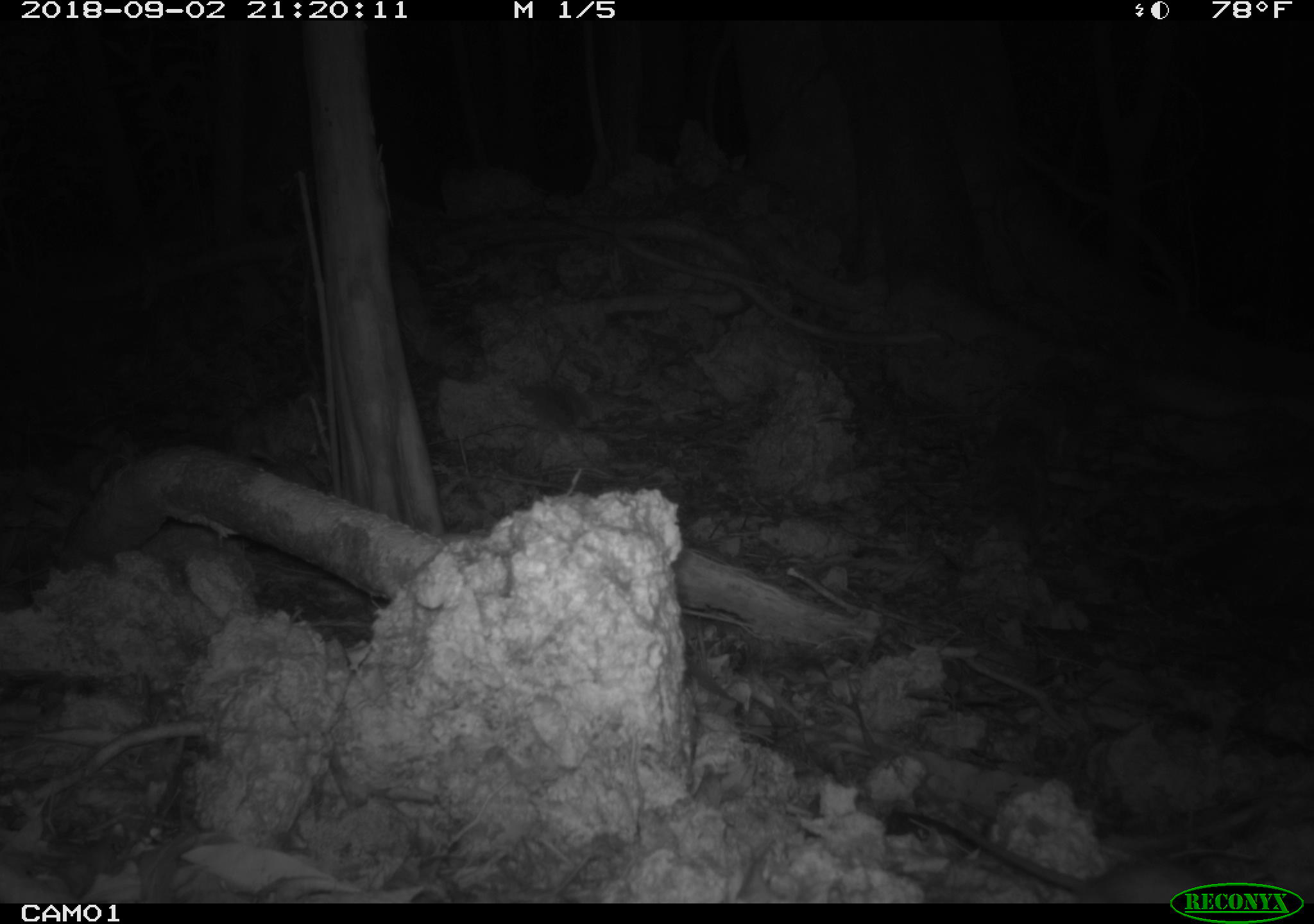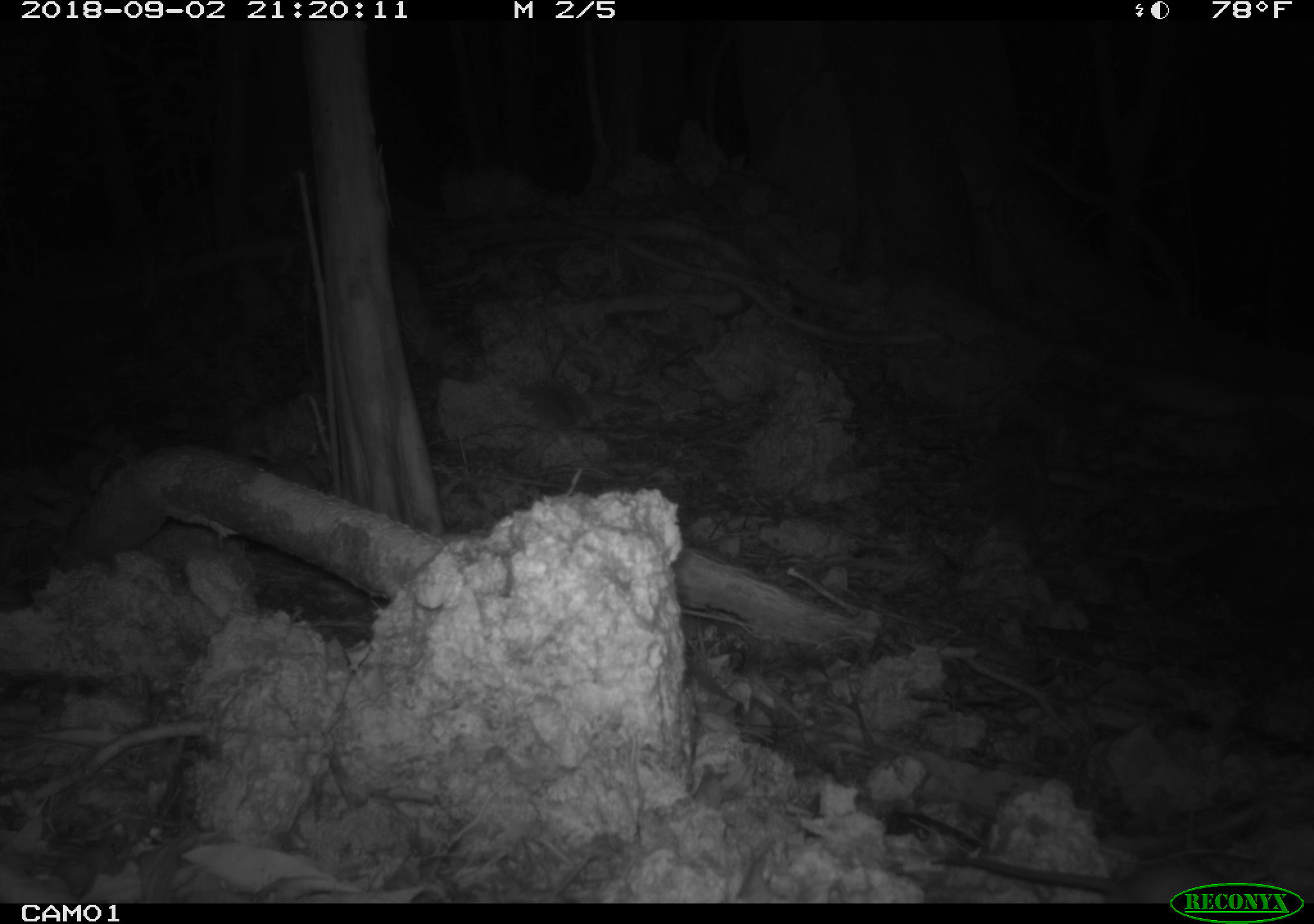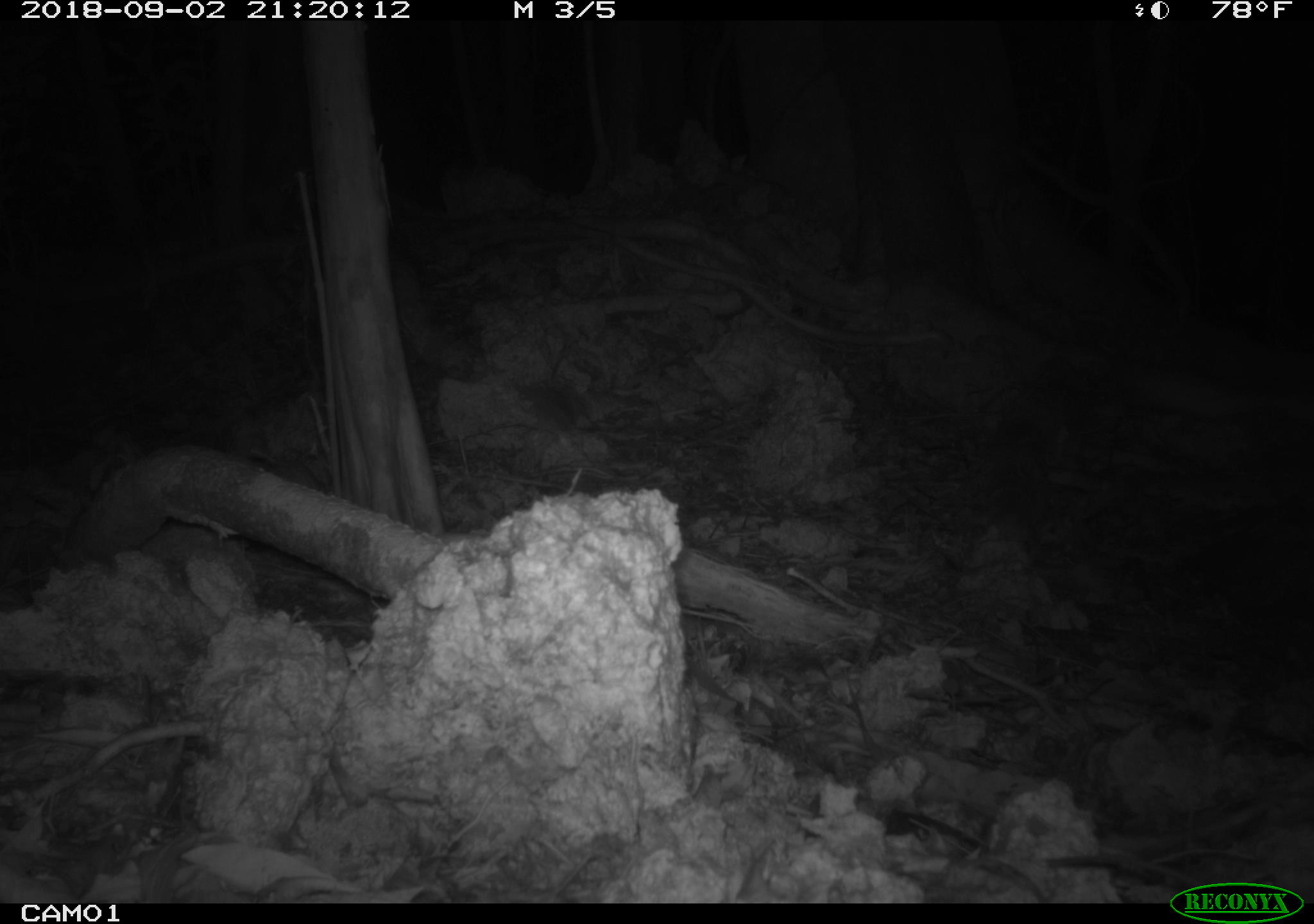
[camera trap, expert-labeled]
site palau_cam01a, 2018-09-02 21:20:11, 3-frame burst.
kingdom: Animalia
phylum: Chordata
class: Mammalia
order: Rodentia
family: Muridae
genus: Rattus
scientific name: Rattus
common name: rat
Rat (Rattus).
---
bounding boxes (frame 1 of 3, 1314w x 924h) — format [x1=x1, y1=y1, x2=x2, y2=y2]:
rat: [x1=905, y1=774, x2=1170, y2=901]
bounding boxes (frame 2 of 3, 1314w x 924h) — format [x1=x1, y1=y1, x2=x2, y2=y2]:
rat: [x1=932, y1=841, x2=1172, y2=901]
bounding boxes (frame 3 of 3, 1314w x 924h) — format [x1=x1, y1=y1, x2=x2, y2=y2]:
rat: [x1=1030, y1=835, x2=1314, y2=880]